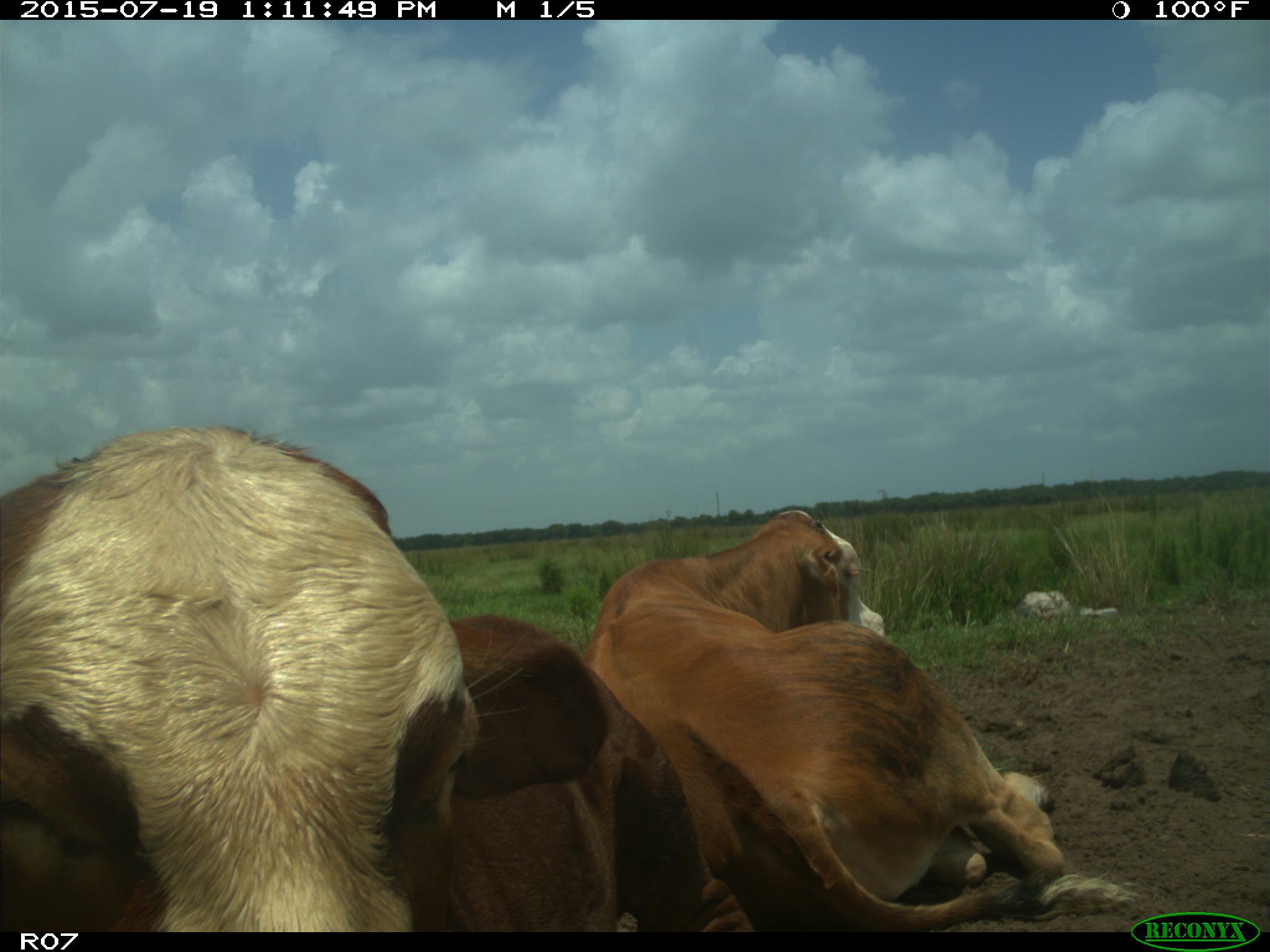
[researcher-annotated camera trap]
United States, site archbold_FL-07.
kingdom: Animalia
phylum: Chordata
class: Mammalia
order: Artiodactyla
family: Bovidae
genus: Bos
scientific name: Bos taurus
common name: domestic cow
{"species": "Bos taurus (domestic cow)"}